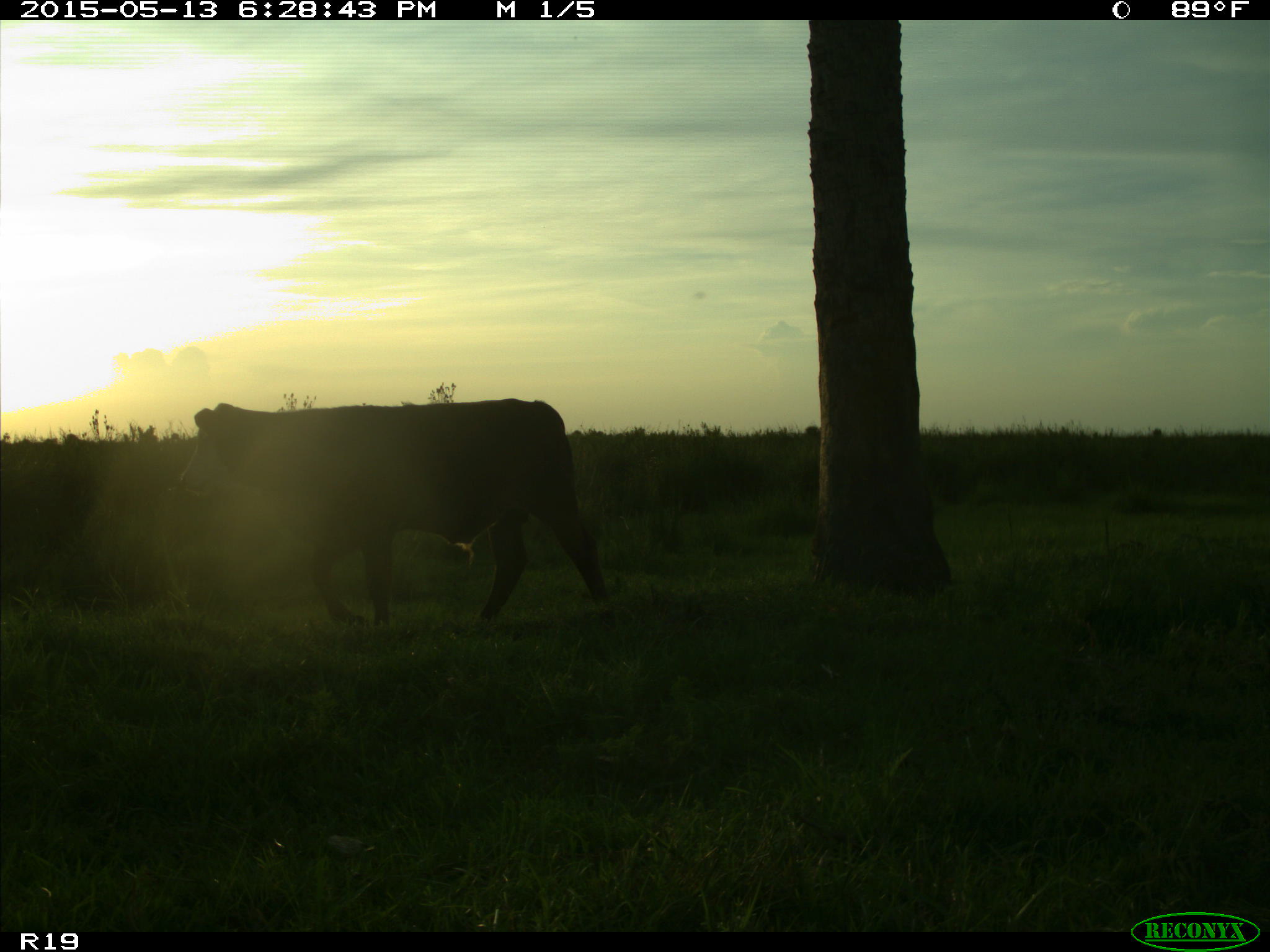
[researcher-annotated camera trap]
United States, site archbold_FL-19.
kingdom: Animalia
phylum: Chordata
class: Mammalia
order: Artiodactyla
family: Bovidae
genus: Bos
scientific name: Bos taurus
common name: domestic cow